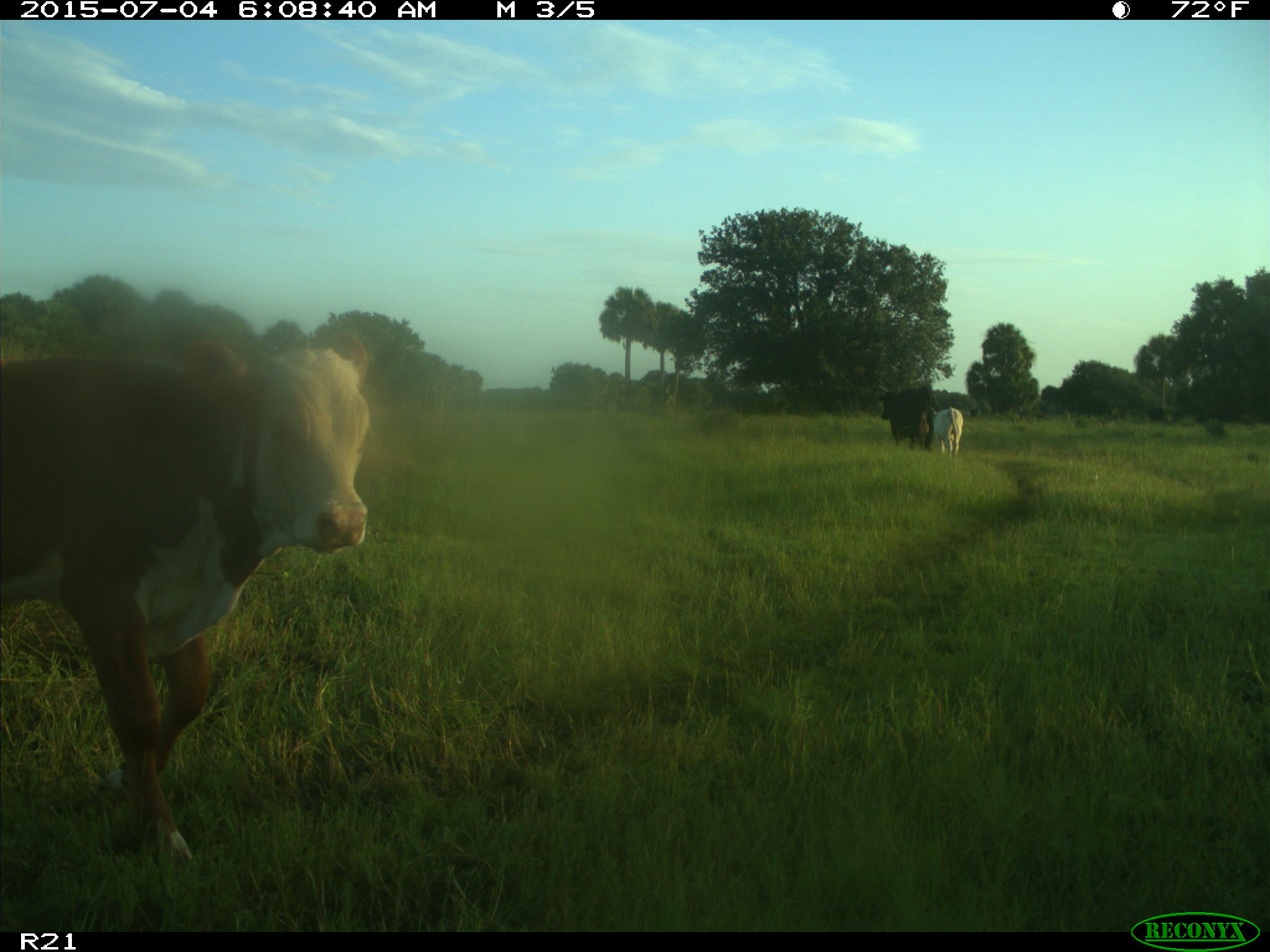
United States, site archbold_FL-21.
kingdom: Animalia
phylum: Chordata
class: Mammalia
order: Artiodactyla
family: Bovidae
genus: Bos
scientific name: Bos taurus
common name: domestic cow